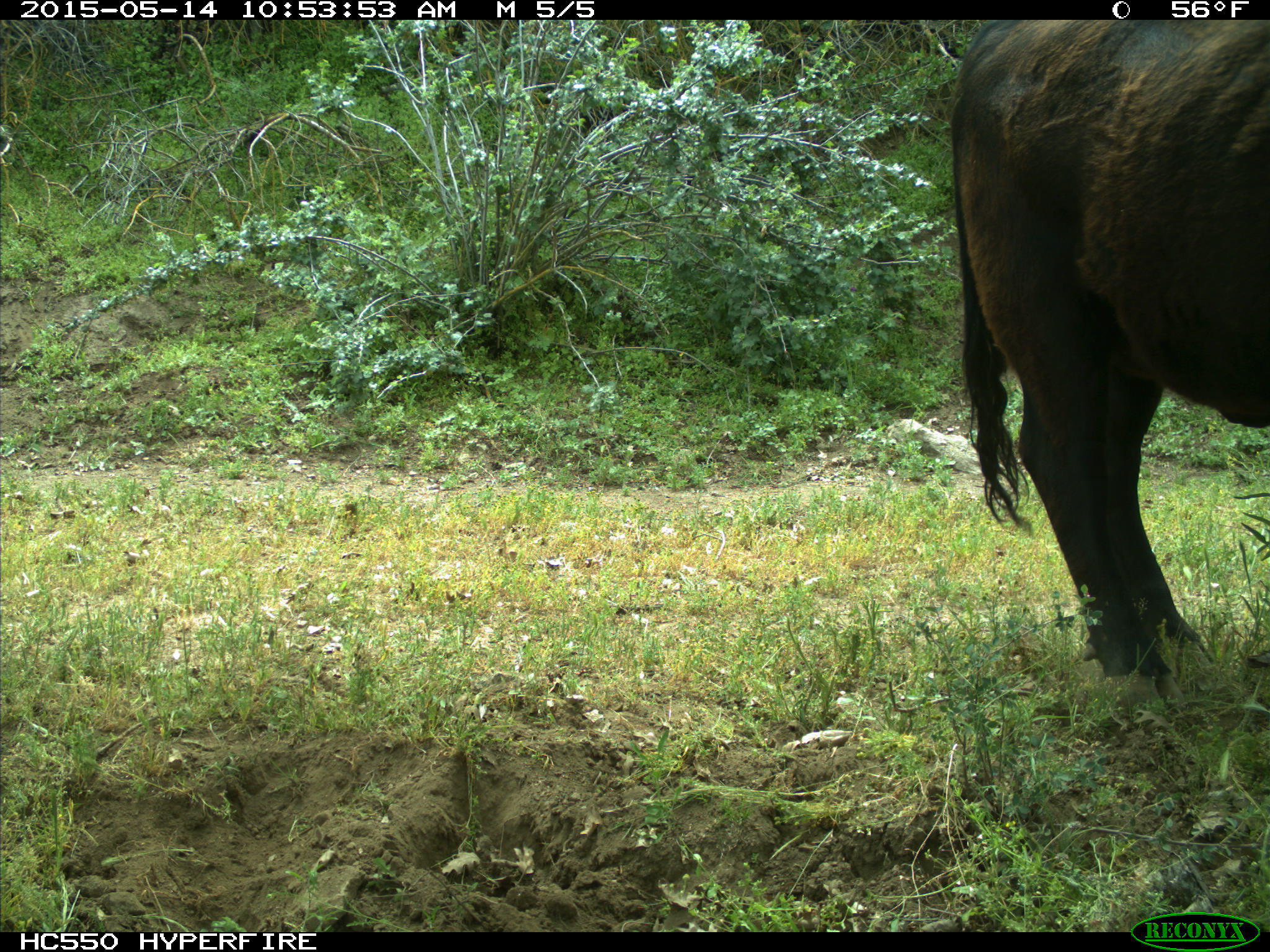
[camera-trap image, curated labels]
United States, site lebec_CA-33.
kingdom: Animalia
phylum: Chordata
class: Mammalia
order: Artiodactyla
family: Bovidae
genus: Bos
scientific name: Bos taurus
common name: domestic cow